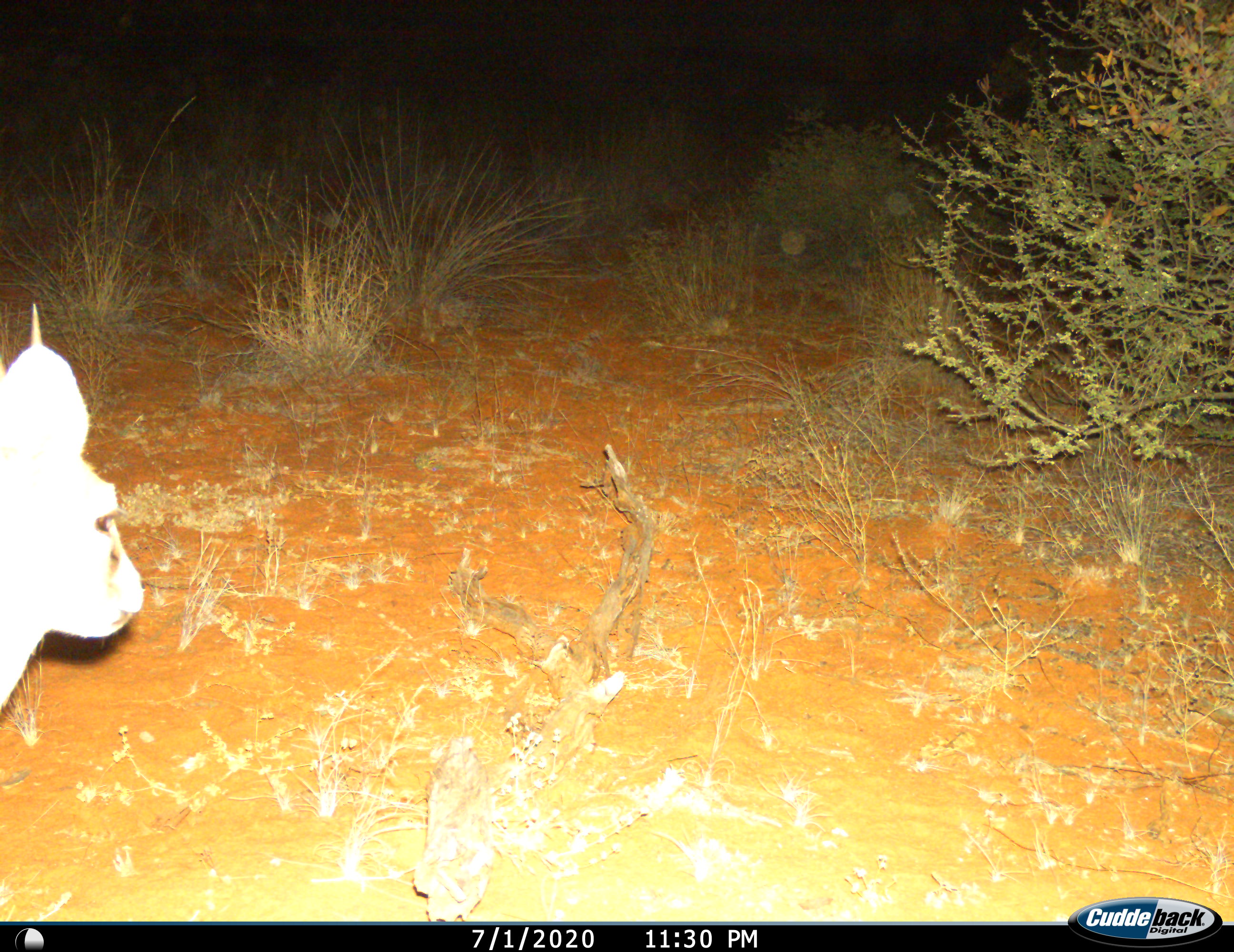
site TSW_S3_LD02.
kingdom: Animalia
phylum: Chordata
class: Mammalia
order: Artiodactyla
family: Bovidae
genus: Sylvicapra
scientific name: Sylvicapra grimmia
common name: common duiker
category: duikercommongrey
Duikercommongrey (common duiker) (Sylvicapra grimmia), count 1. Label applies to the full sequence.